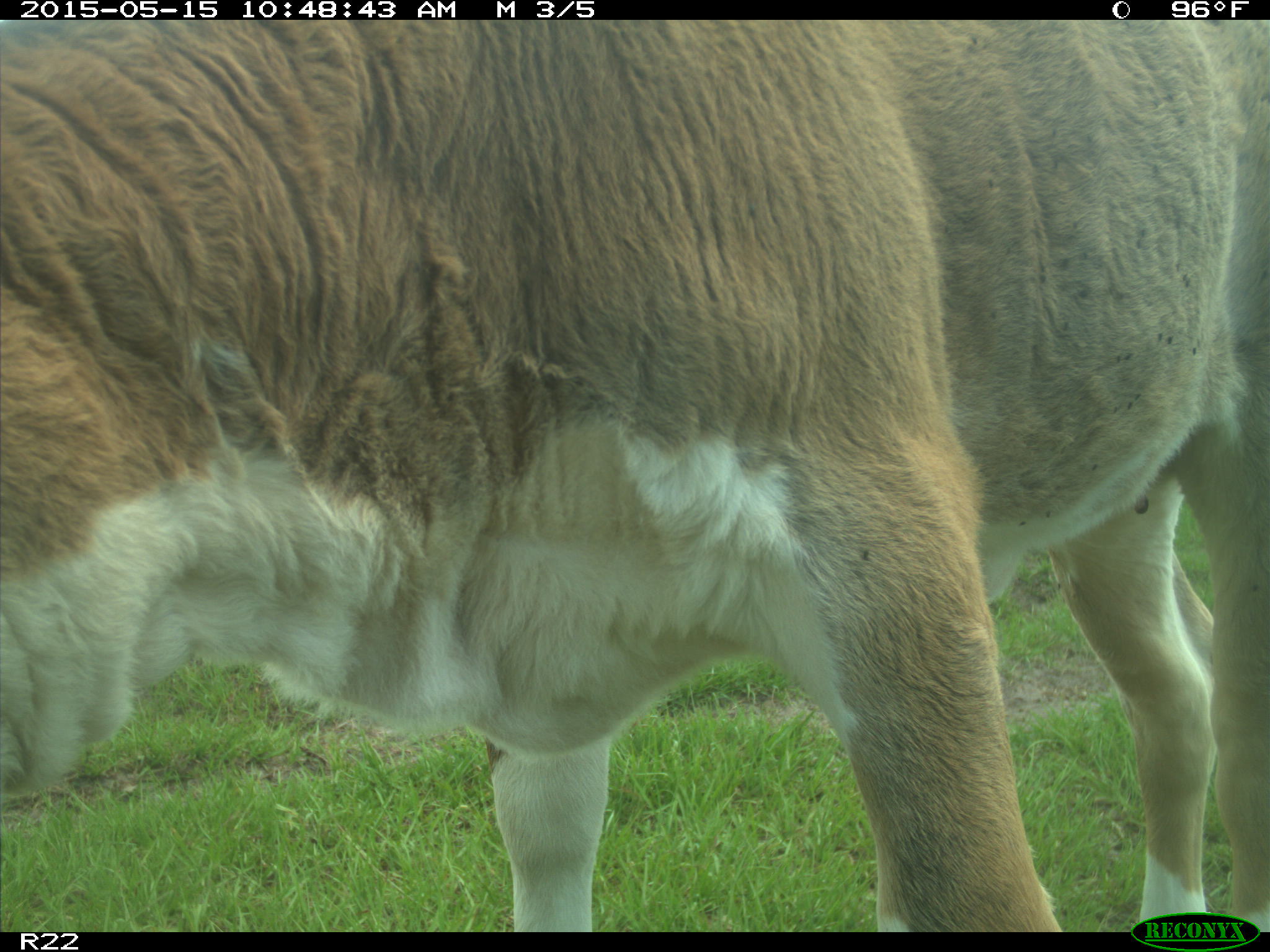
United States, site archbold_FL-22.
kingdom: Animalia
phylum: Chordata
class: Mammalia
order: Artiodactyla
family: Bovidae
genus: Bos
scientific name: Bos taurus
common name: domestic cow